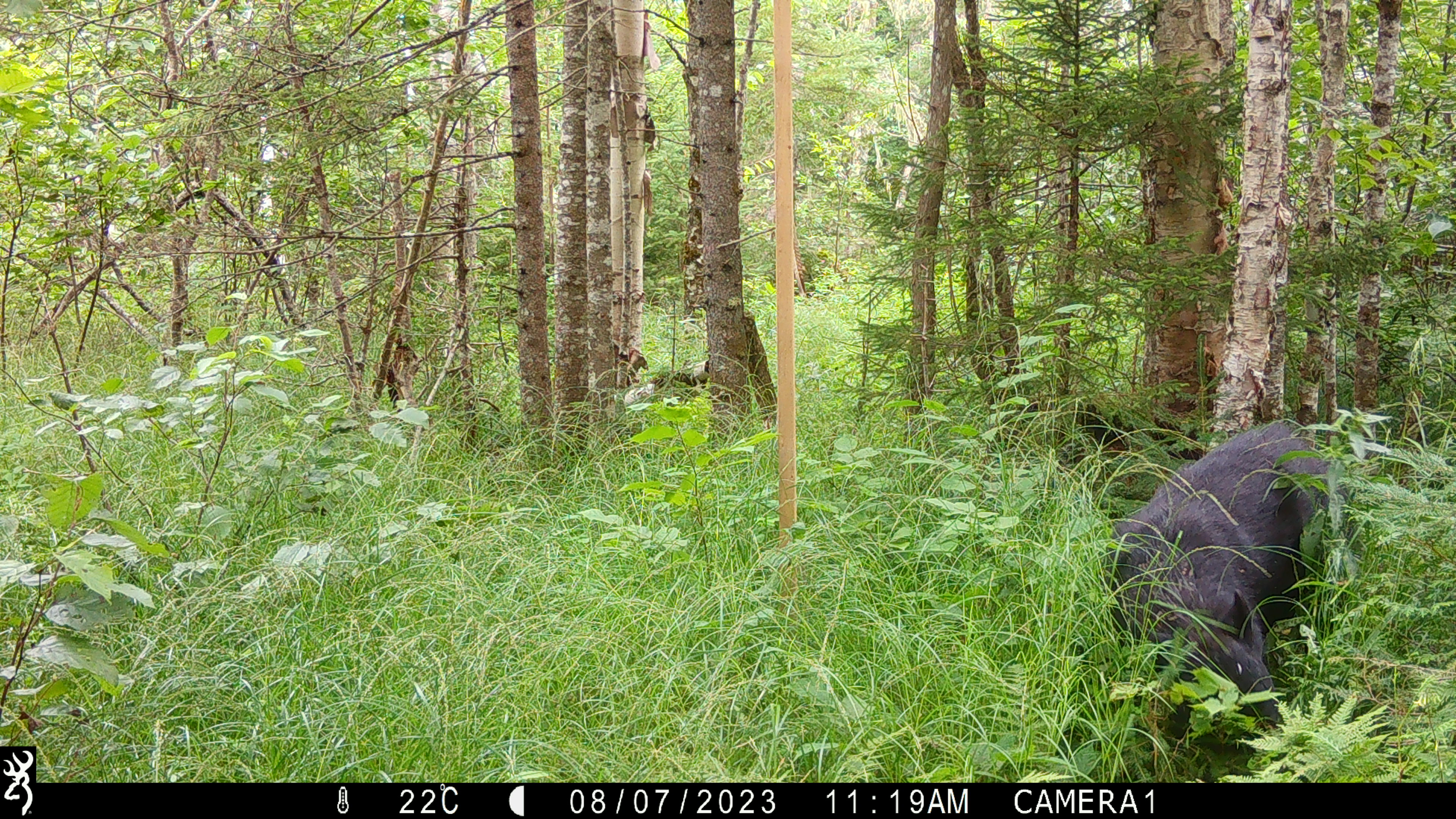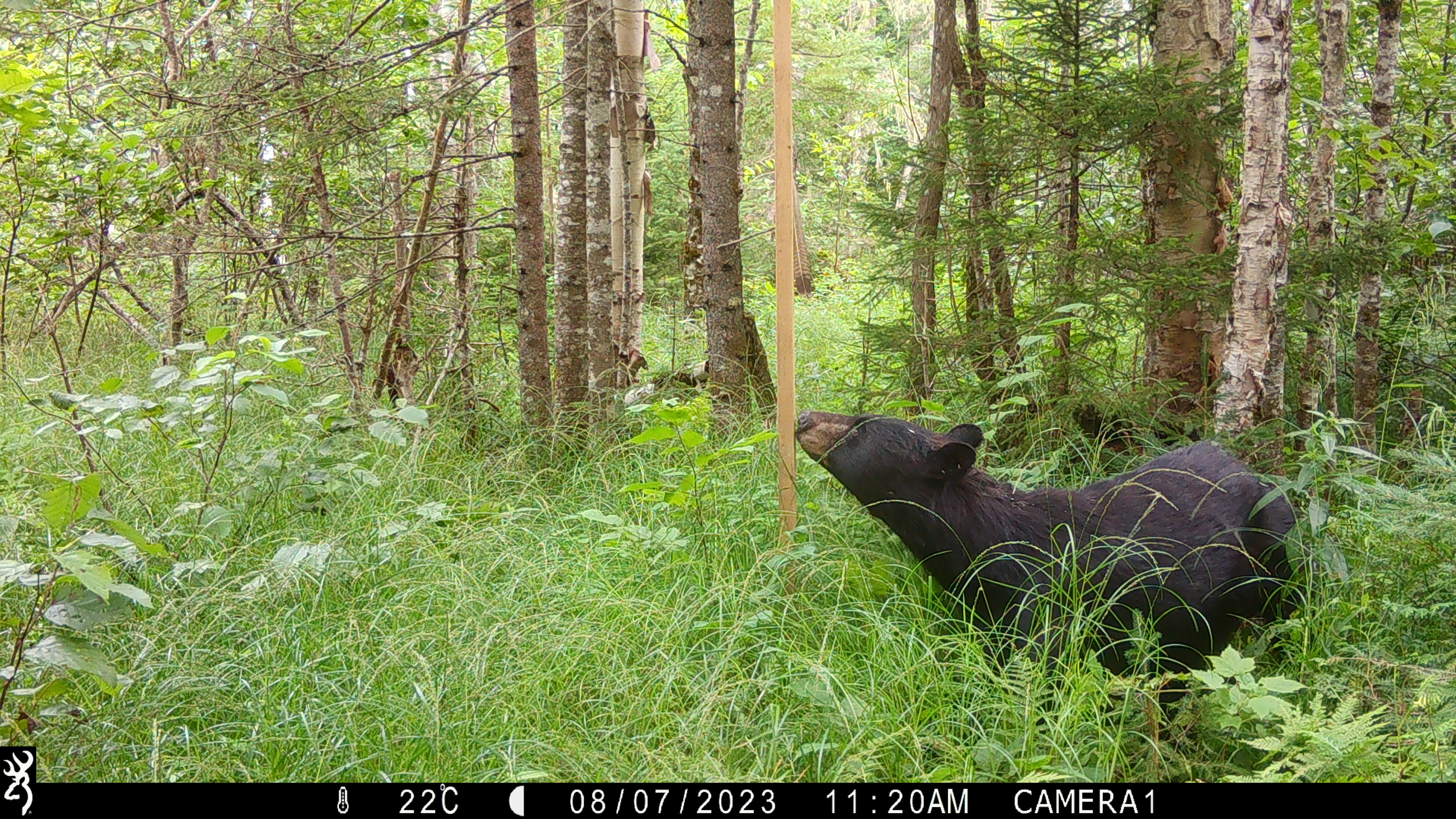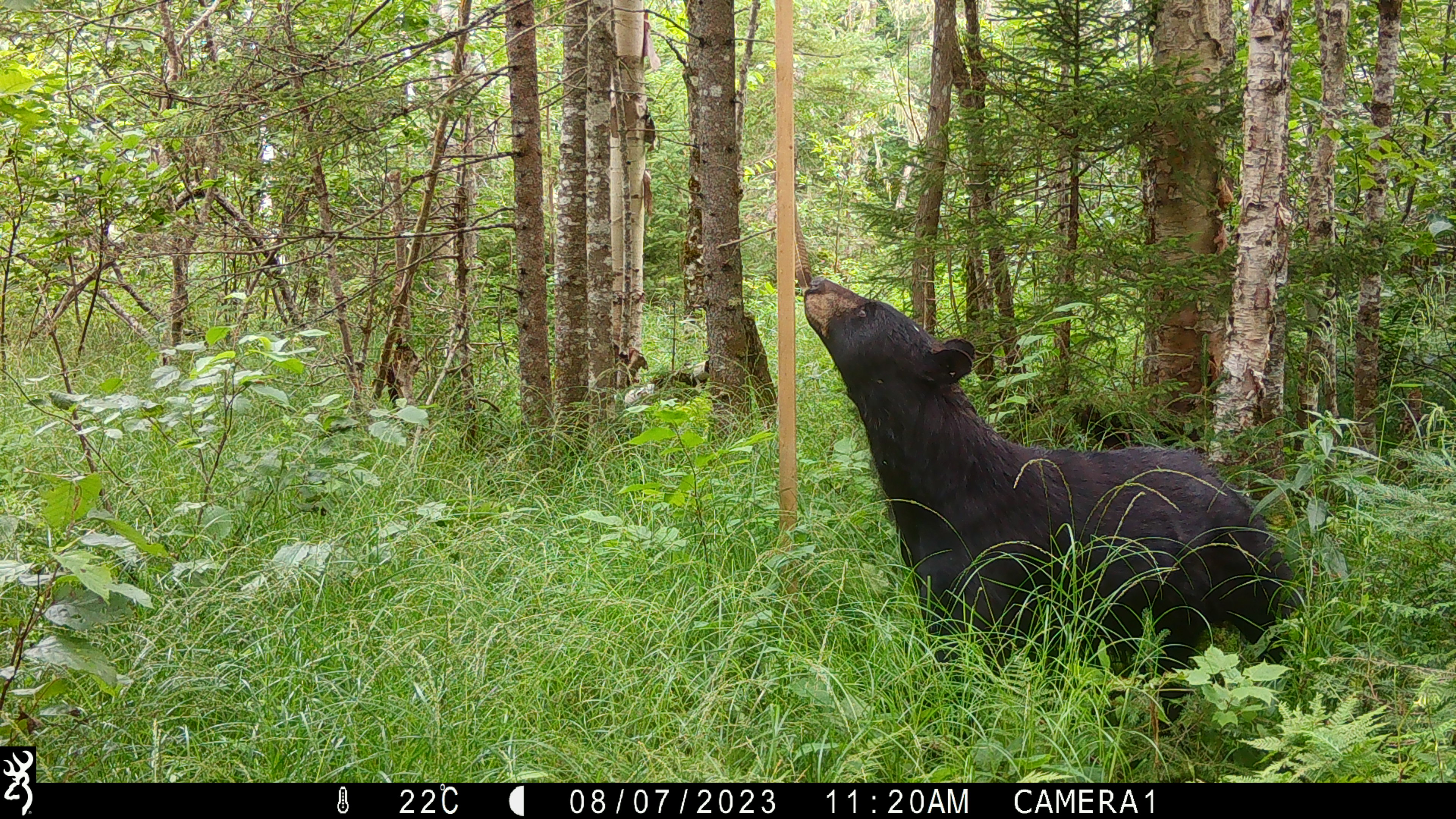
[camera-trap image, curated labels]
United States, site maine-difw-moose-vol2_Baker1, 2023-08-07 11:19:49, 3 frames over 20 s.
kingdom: Animalia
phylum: Chordata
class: Mammalia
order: Carnivora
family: Ursidae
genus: Ursus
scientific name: Ursus americanus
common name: black bear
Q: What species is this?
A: Black bear (Ursus americanus).